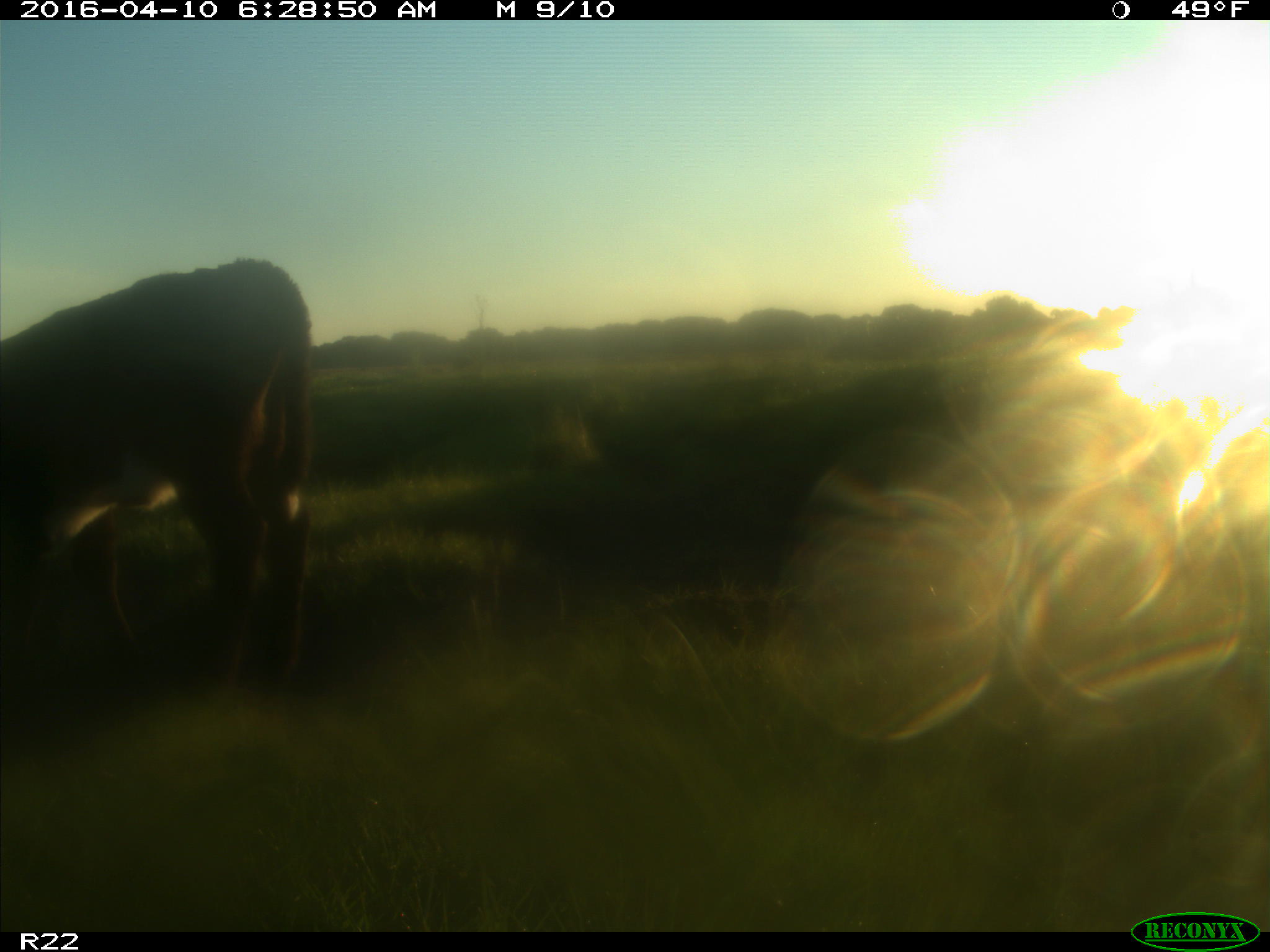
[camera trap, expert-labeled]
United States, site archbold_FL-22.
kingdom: Animalia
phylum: Chordata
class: Mammalia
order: Artiodactyla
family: Bovidae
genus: Bos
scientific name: Bos taurus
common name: domestic cow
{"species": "Bos taurus (domestic cow)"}